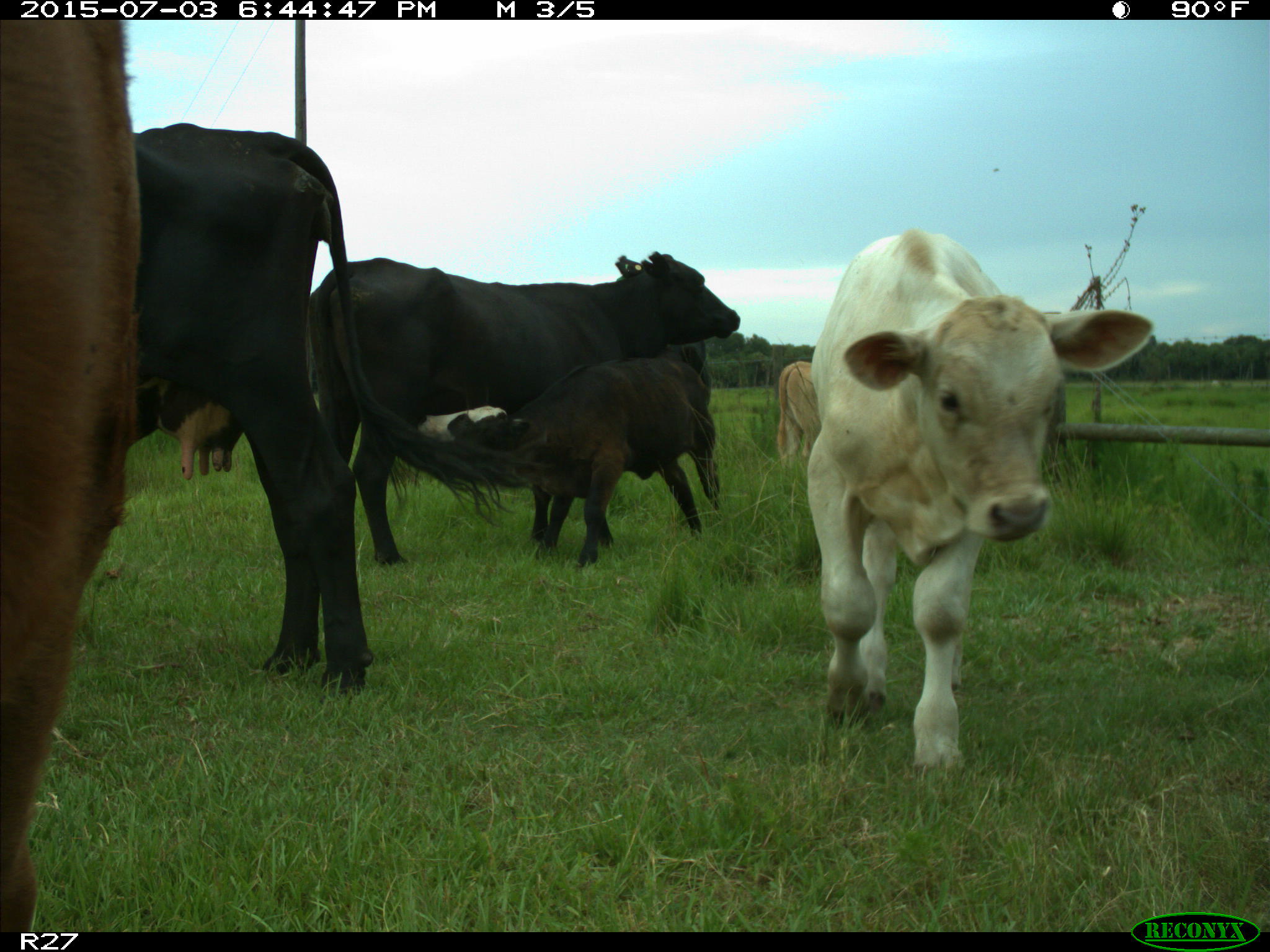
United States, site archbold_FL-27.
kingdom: Animalia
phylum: Chordata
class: Mammalia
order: Artiodactyla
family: Bovidae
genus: Bos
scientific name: Bos taurus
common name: domestic cow